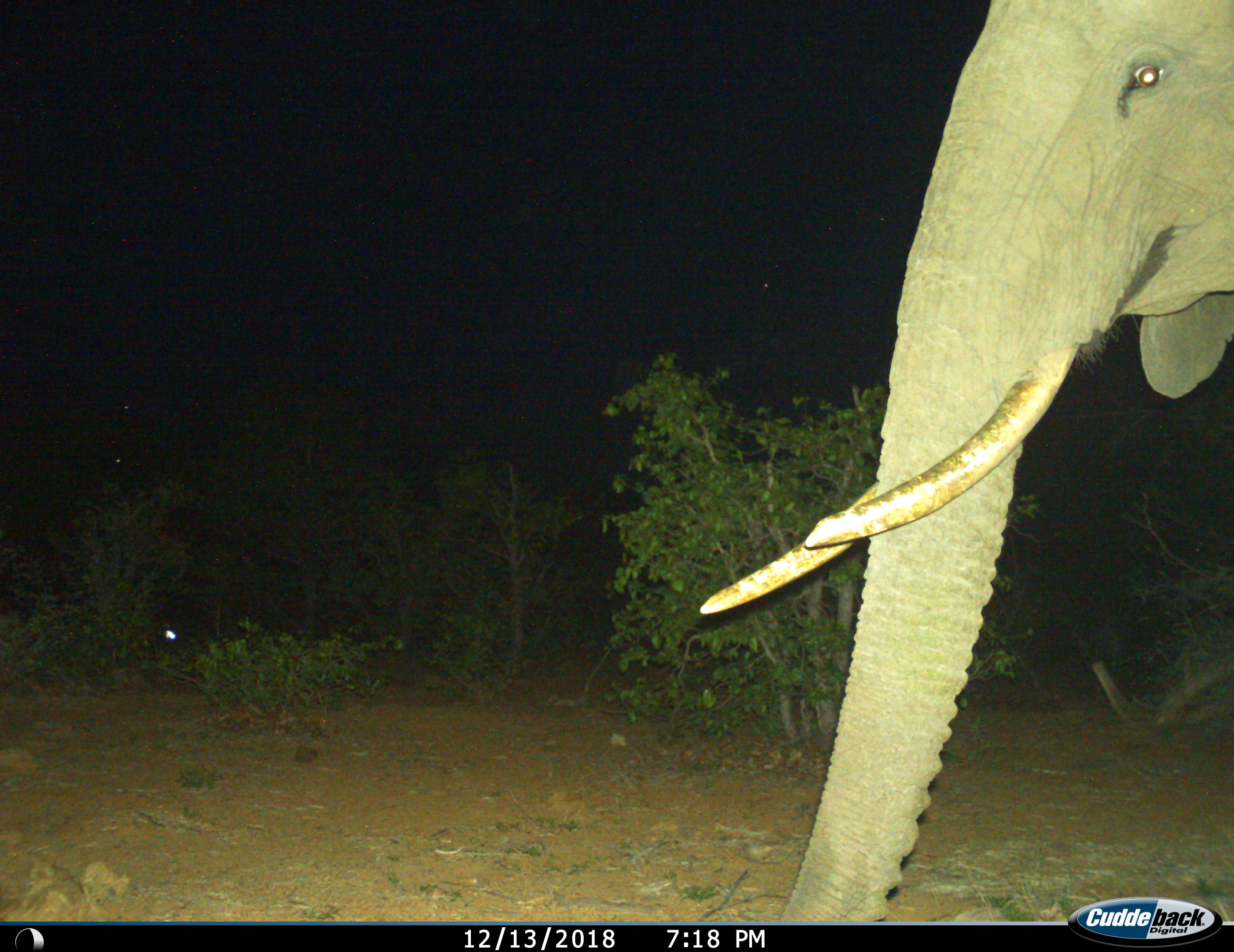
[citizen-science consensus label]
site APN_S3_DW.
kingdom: Animalia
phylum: Chordata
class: Mammalia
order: Proboscidea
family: Elephantidae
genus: Loxodonta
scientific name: Loxodonta africana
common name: african bush elephant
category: elephant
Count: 1.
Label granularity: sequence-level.